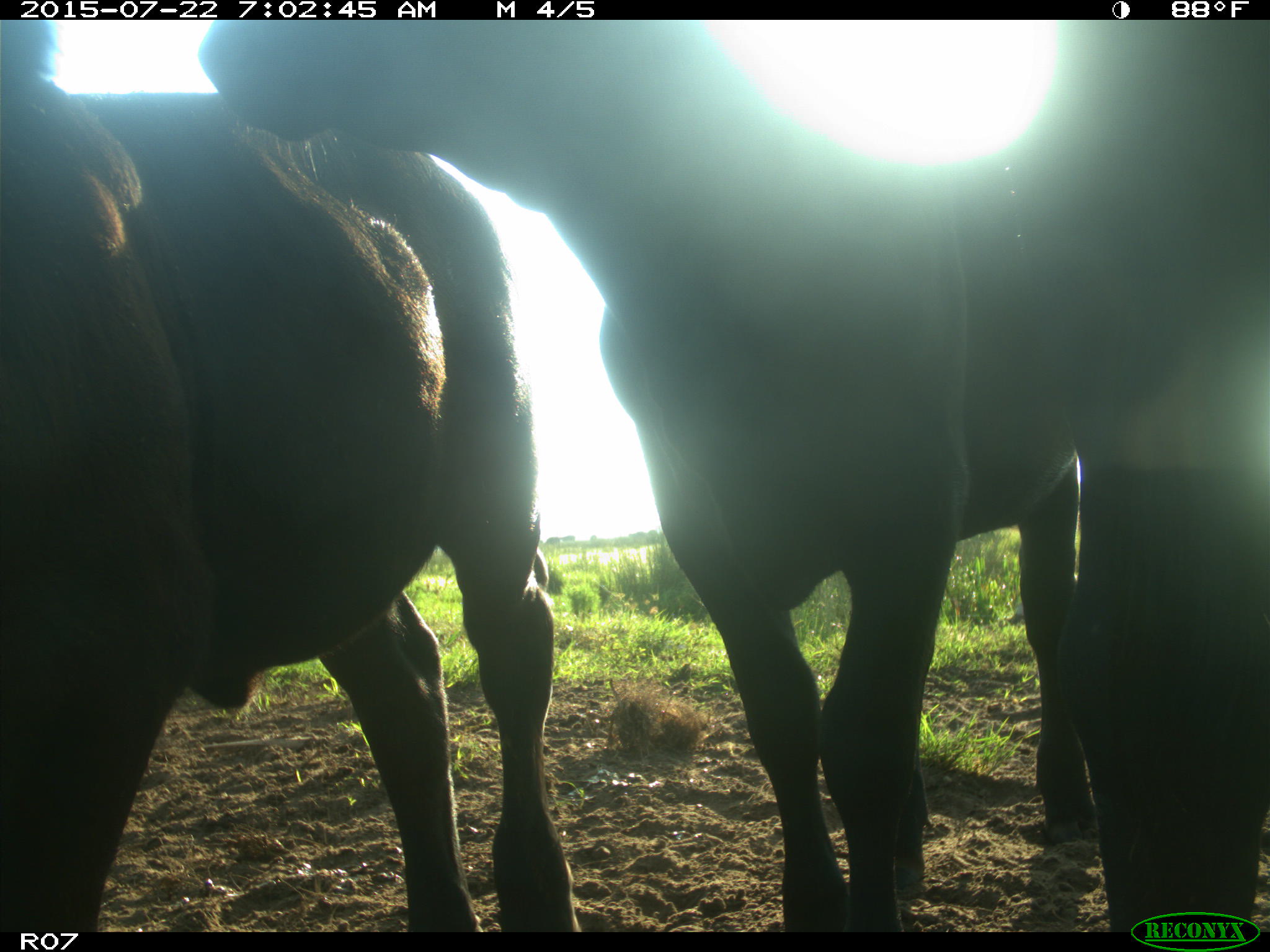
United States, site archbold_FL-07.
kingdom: Animalia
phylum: Chordata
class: Mammalia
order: Artiodactyla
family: Suidae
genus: Sus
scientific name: Sus scrofa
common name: wild boar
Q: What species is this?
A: Sus scrofa (wild boar).